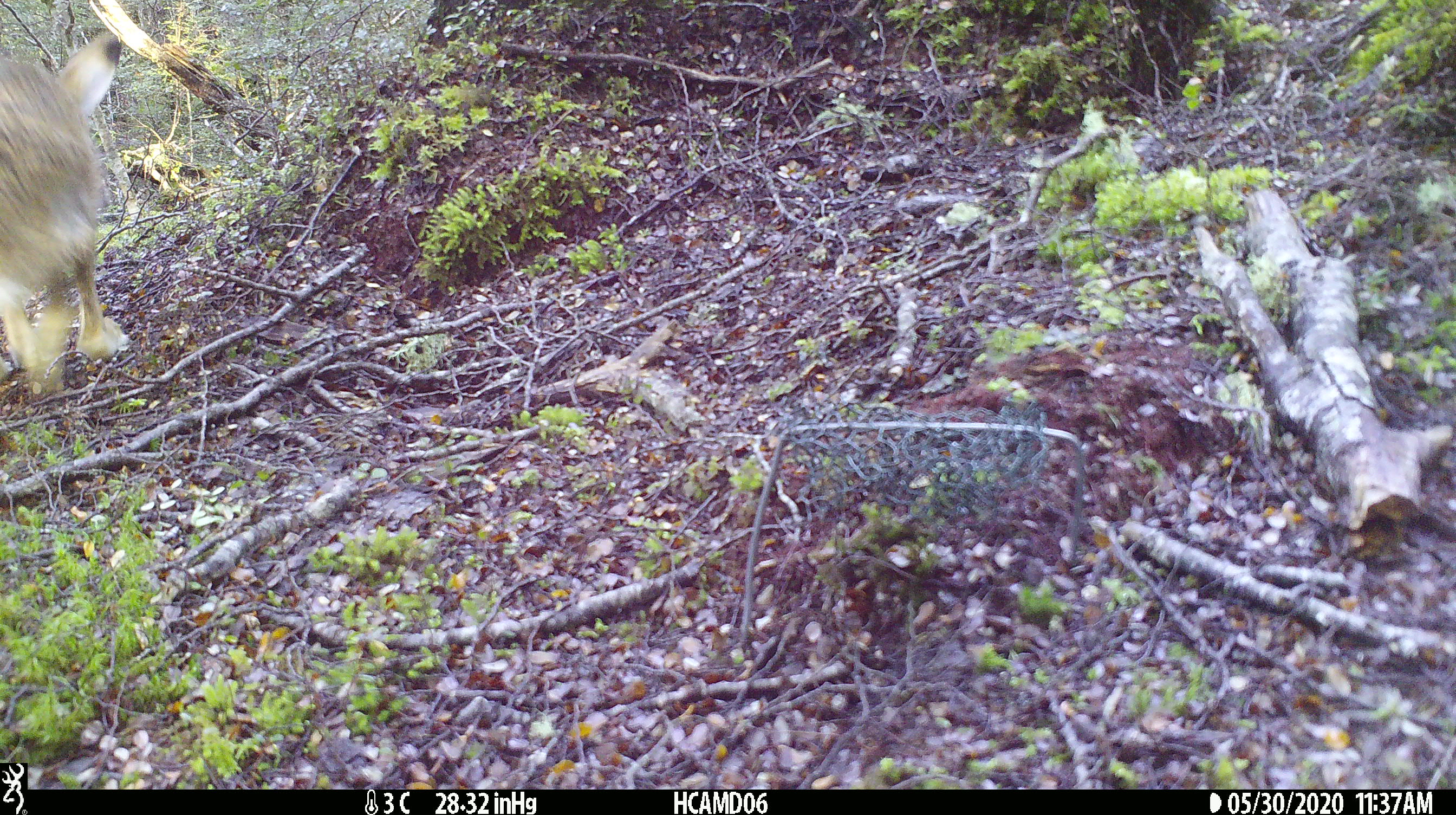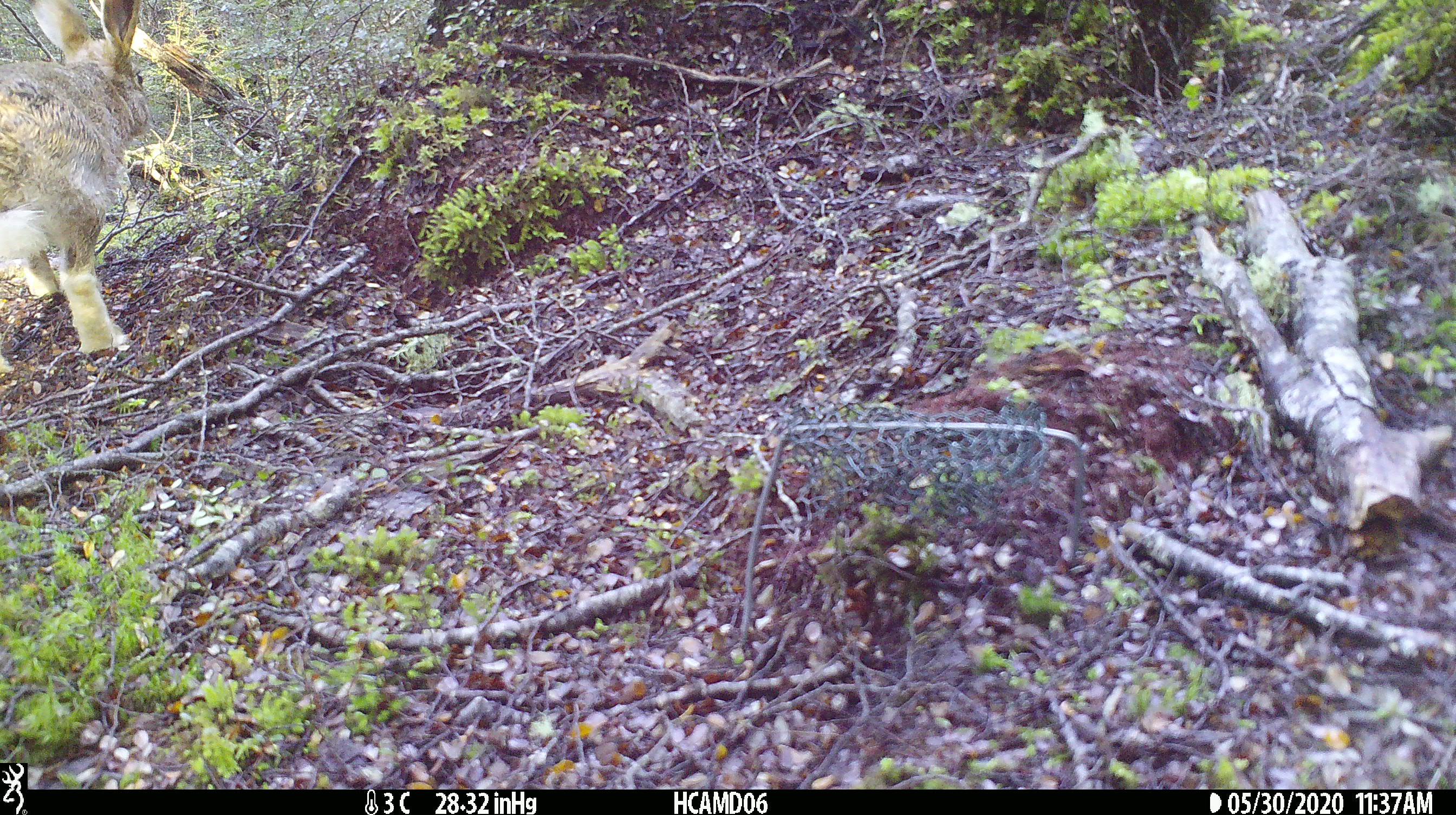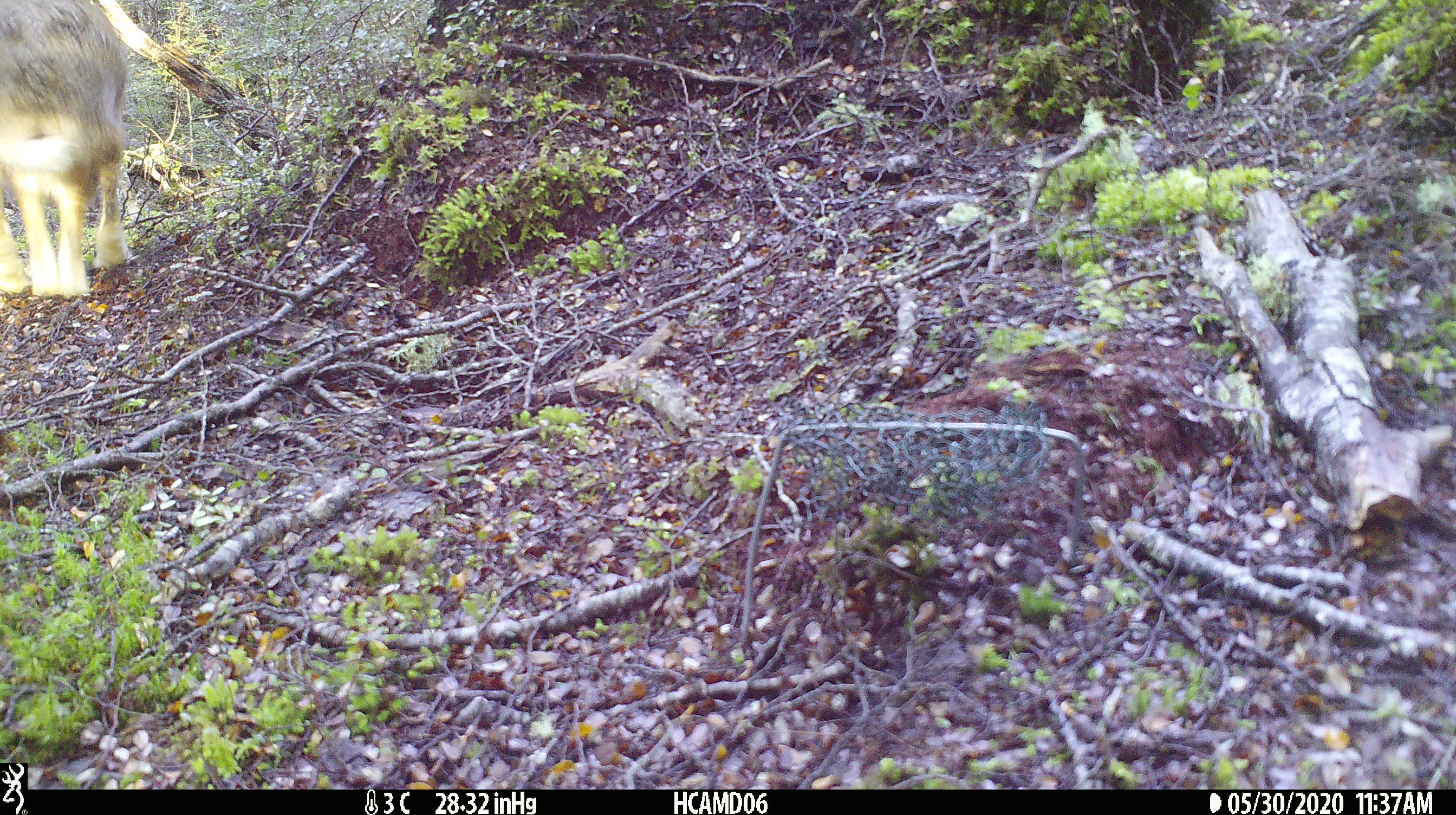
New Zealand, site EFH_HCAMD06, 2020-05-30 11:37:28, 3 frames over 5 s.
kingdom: Animalia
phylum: Chordata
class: Mammalia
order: Lagomorpha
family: Leporidae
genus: Lepus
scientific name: Lepus europaeus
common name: brown hare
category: hare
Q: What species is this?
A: Hare (brown hare) (Lepus europaeus).